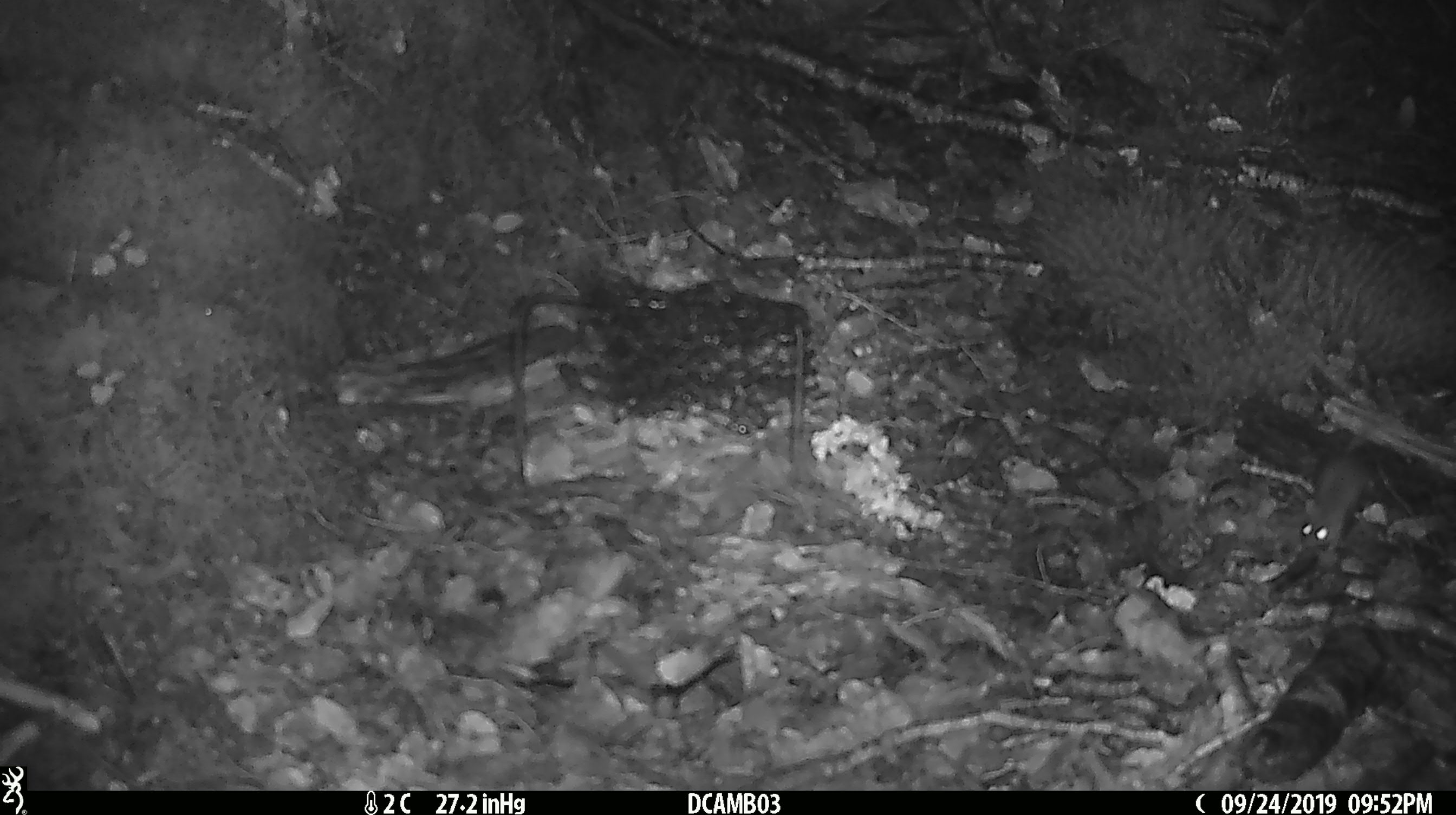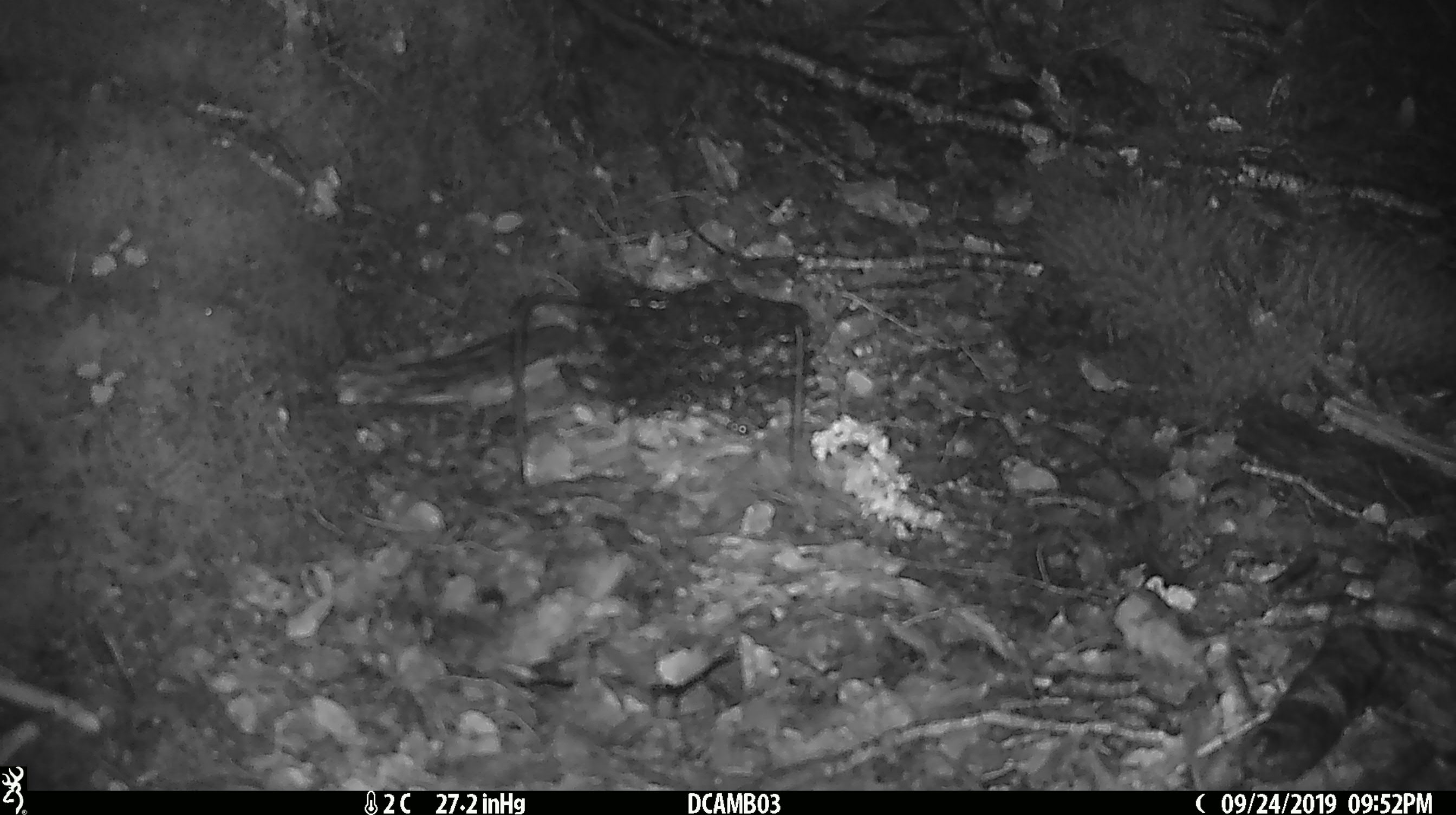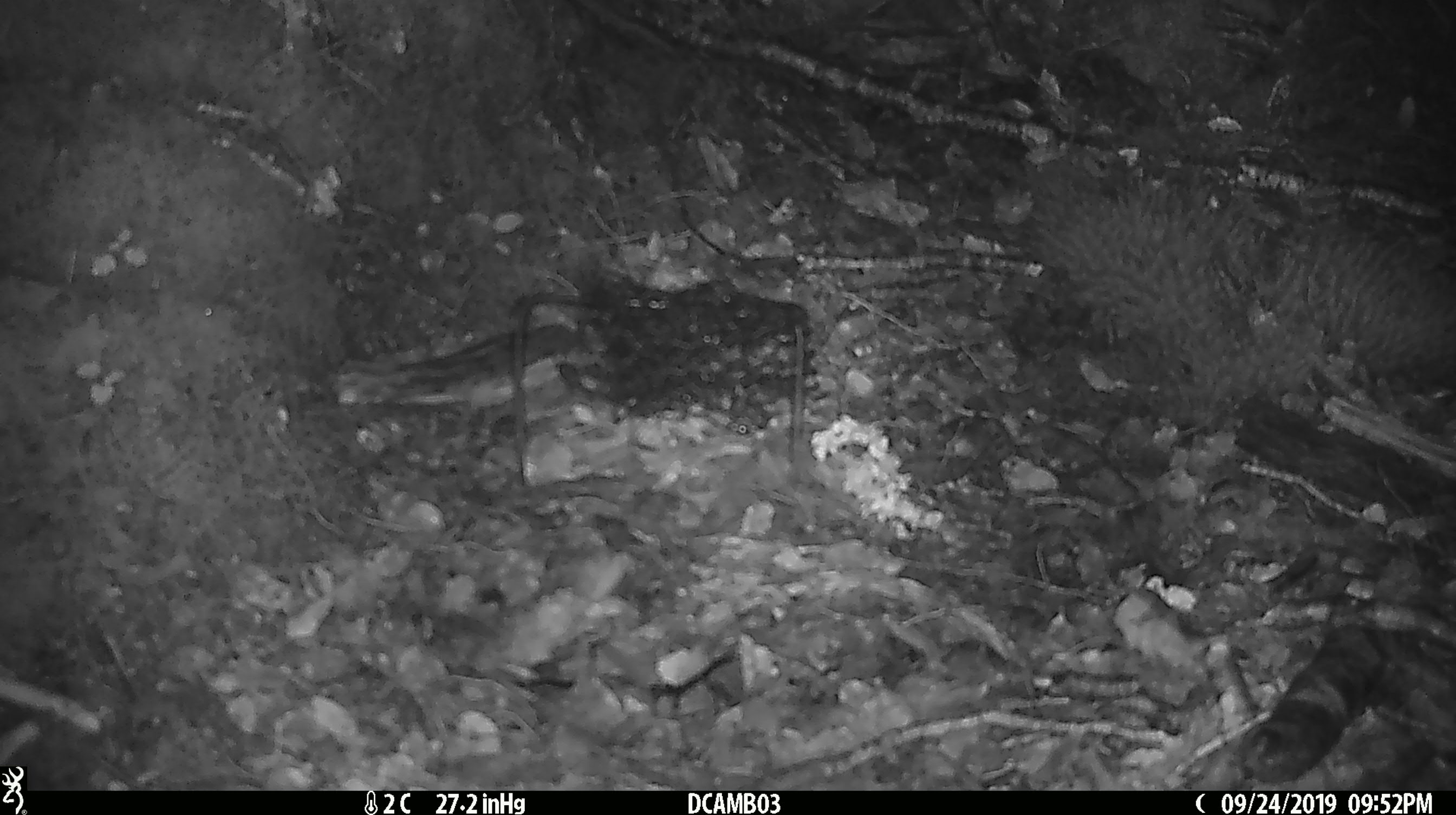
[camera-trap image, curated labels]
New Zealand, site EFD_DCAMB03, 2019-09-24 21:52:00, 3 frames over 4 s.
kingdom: Animalia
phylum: Chordata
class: Mammalia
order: Rodentia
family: Muridae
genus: Mus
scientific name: Mus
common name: mouse